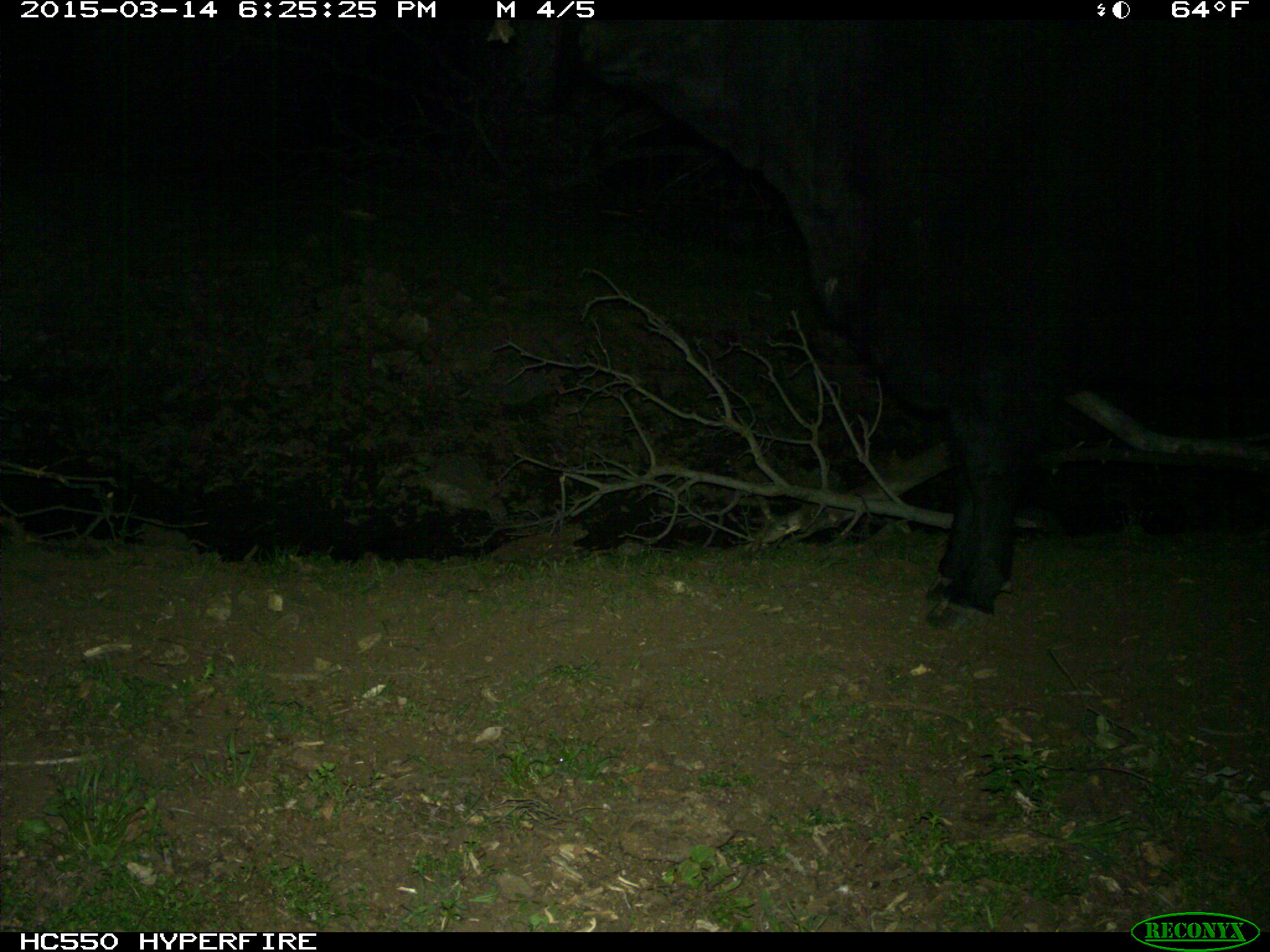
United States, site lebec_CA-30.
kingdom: Animalia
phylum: Chordata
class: Mammalia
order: Artiodactyla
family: Bovidae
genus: Bos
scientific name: Bos taurus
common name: domestic cow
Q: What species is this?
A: Bos taurus (domestic cow).